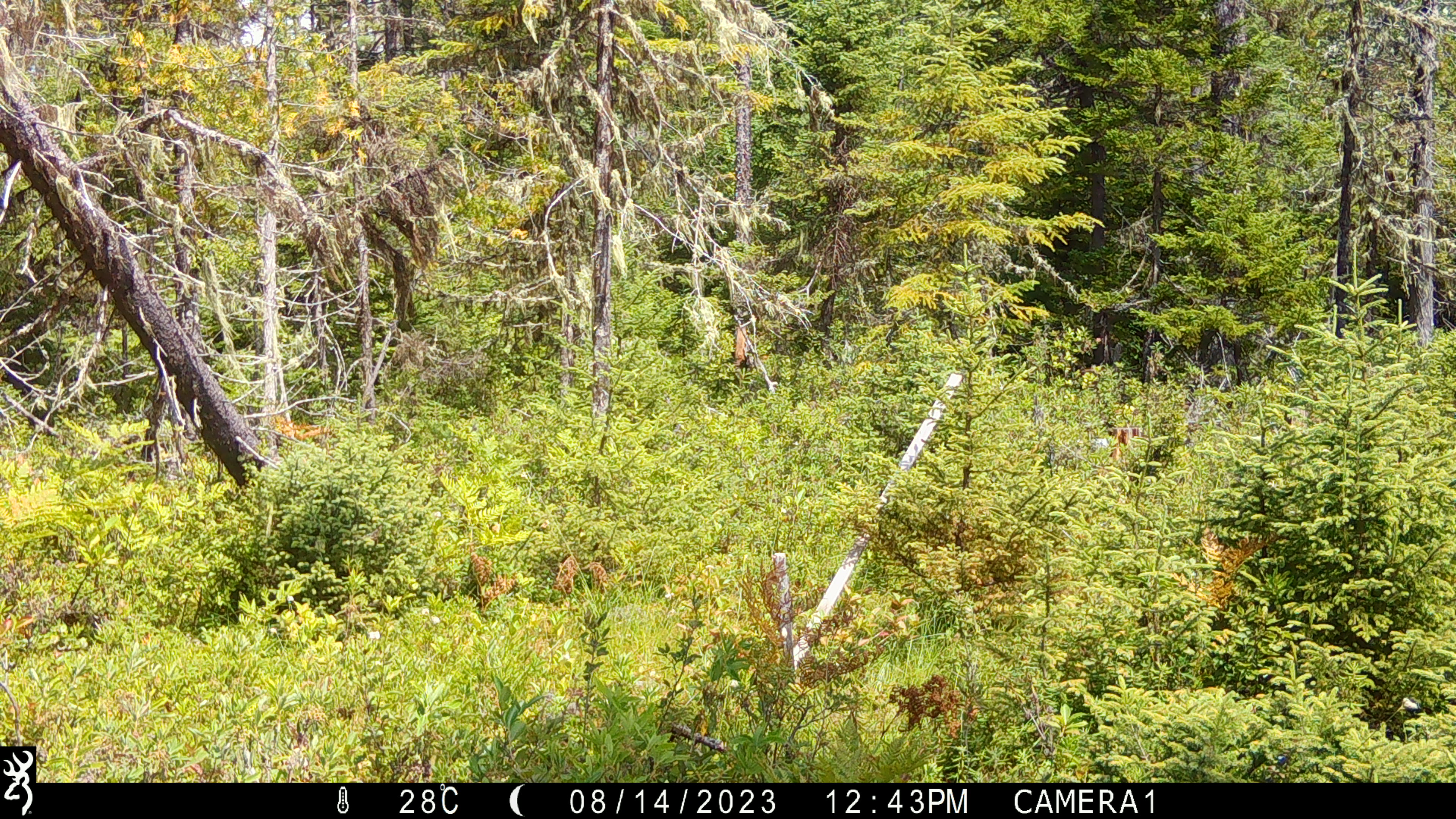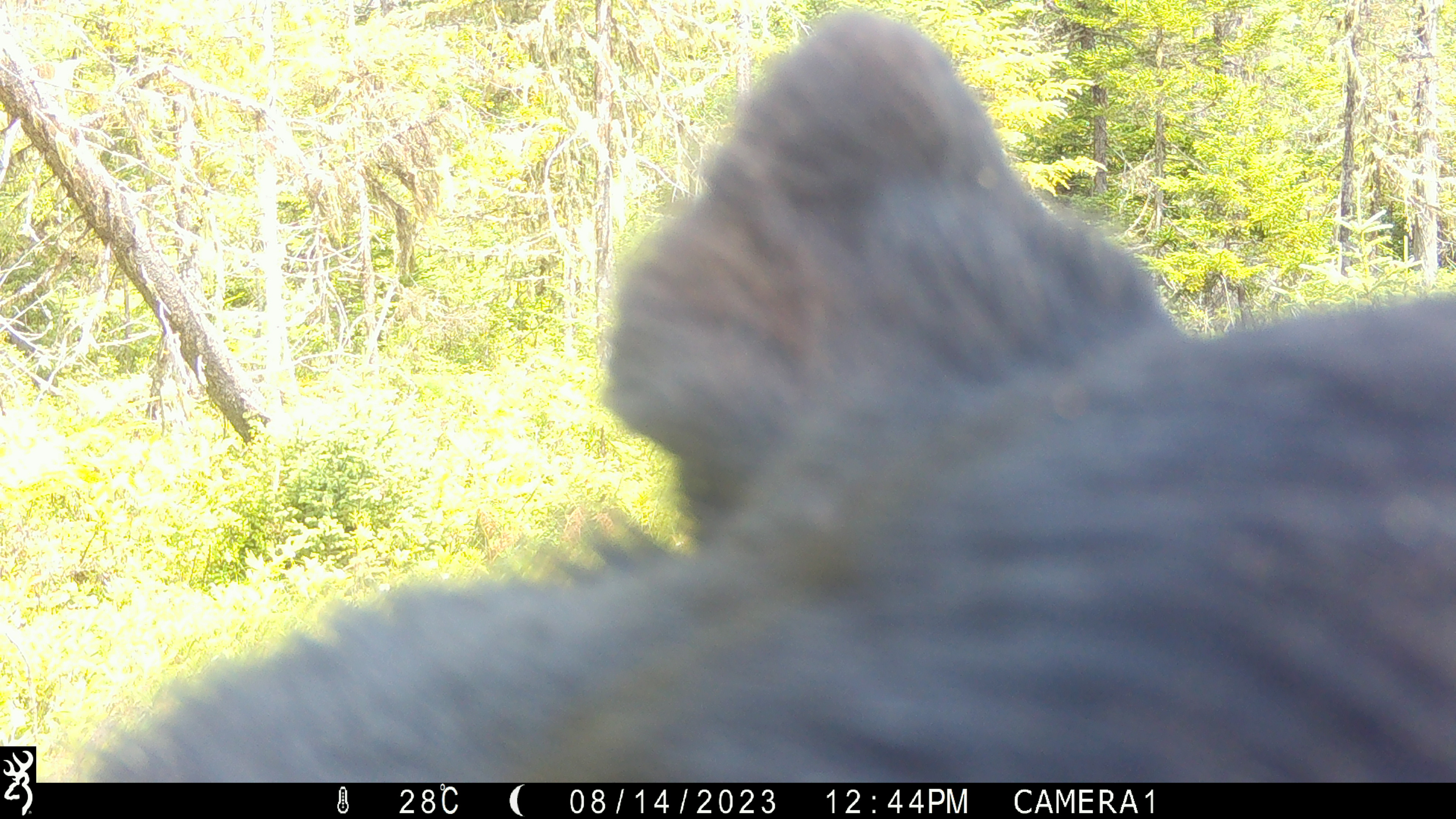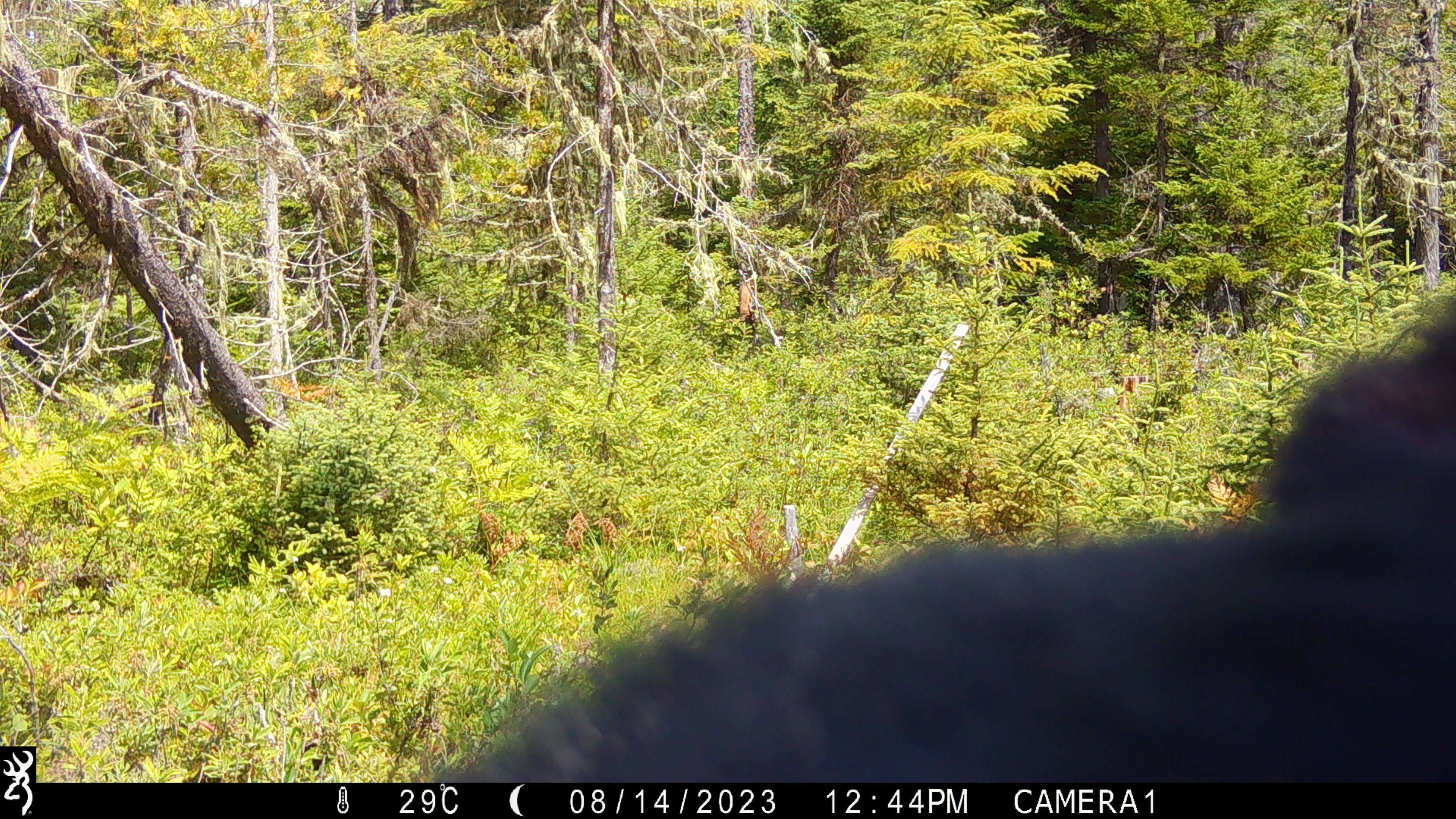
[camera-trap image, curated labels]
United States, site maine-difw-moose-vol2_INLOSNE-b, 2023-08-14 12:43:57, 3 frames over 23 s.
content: unidentified animal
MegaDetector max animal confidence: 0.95